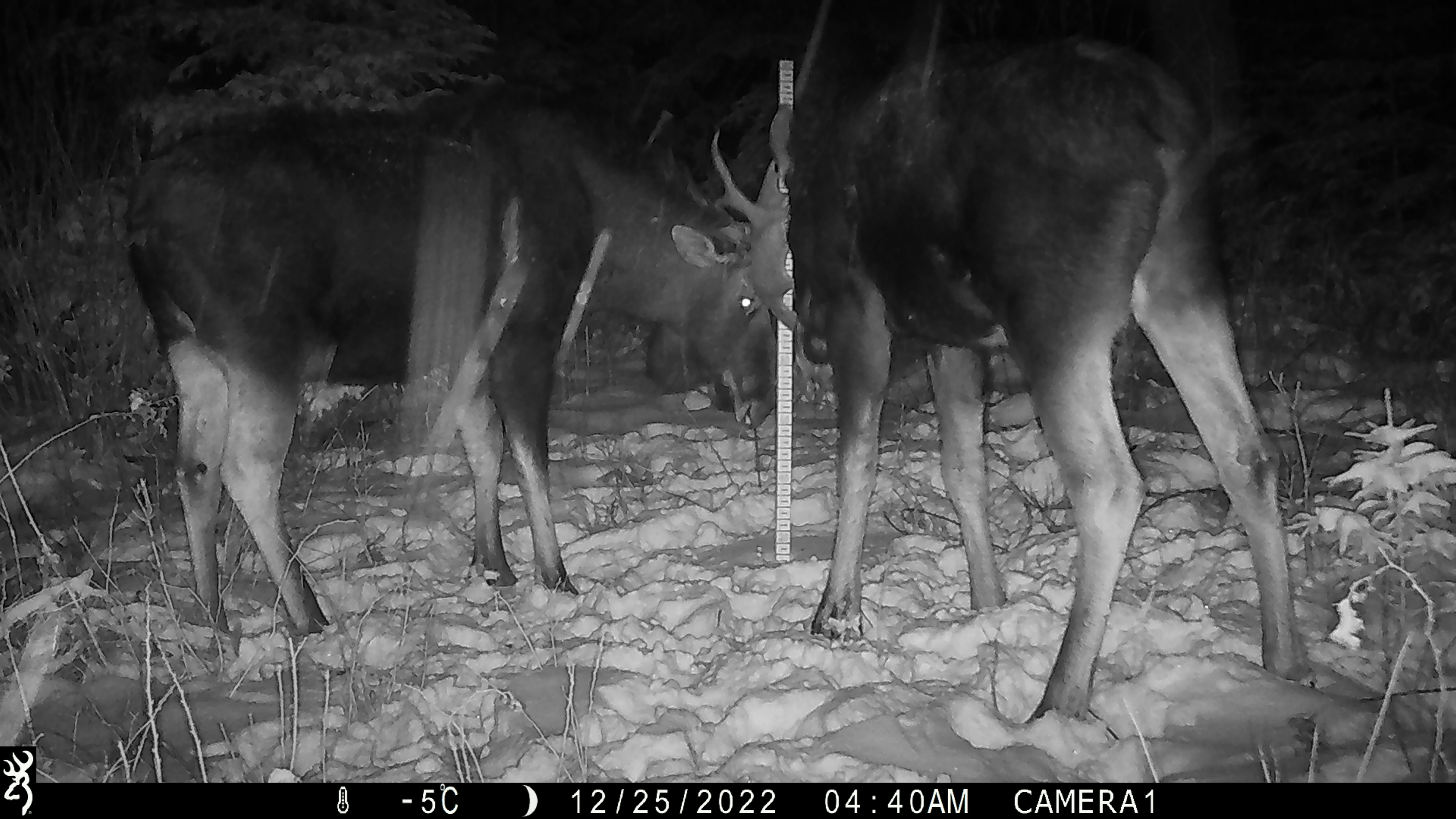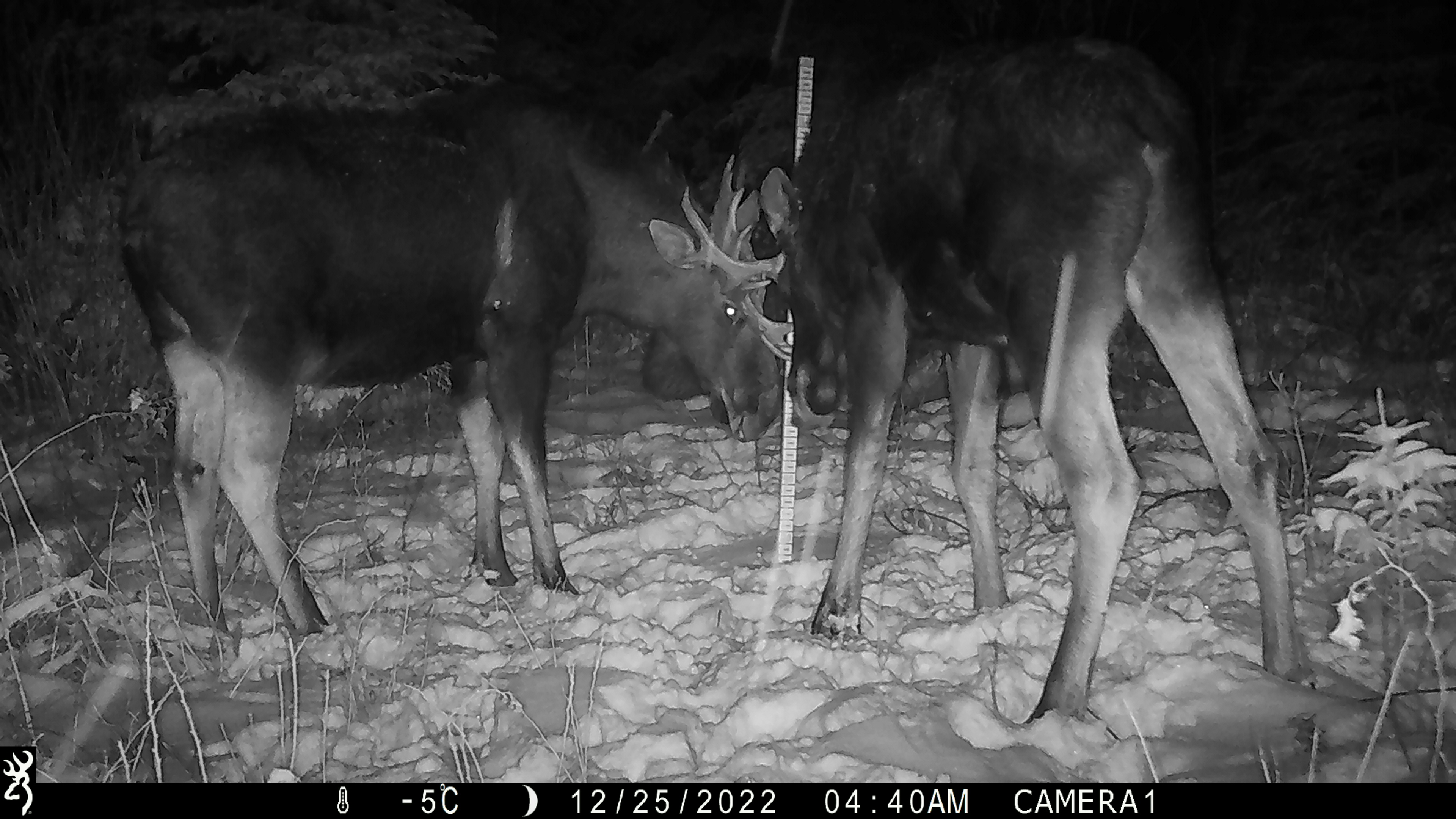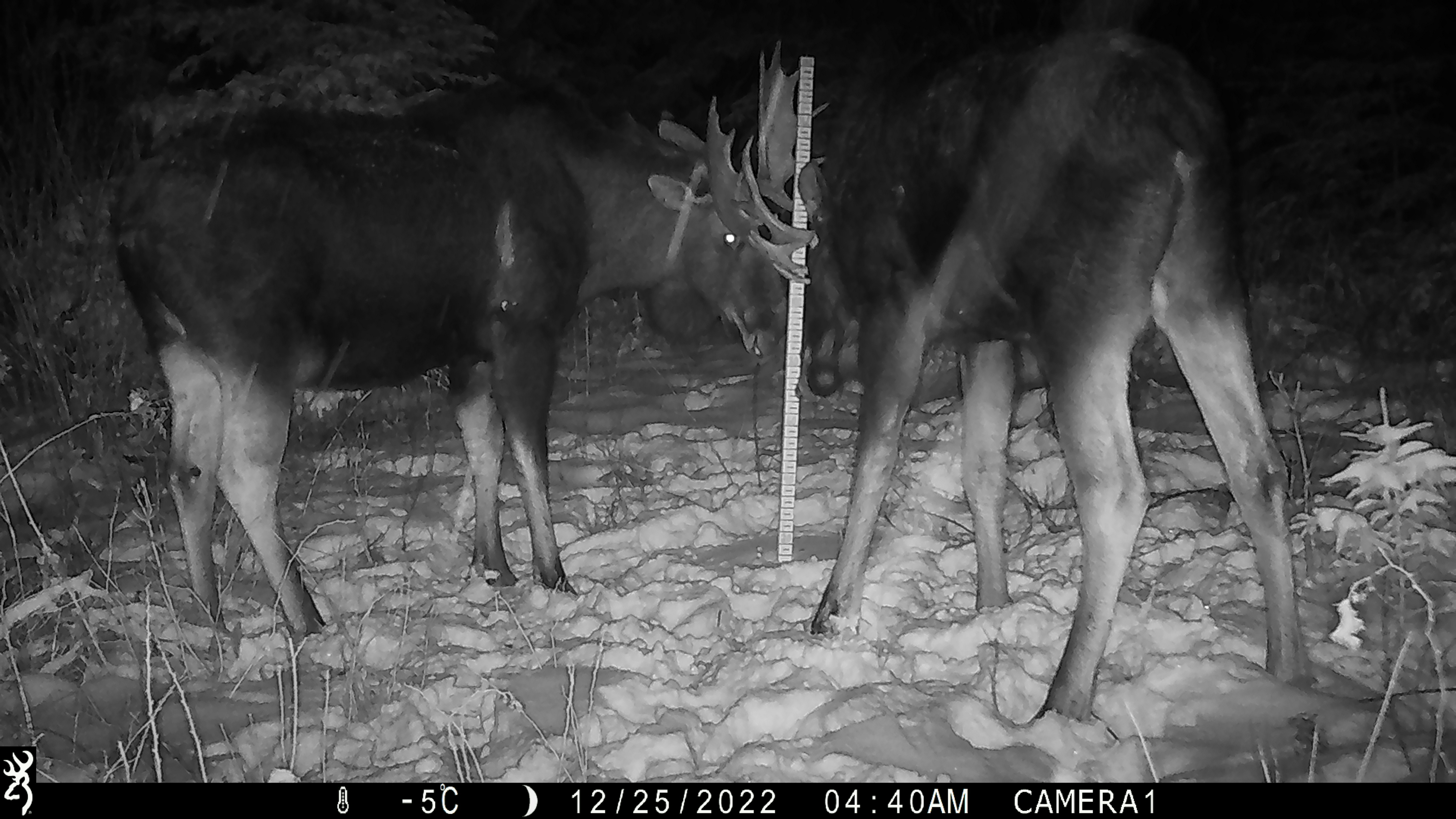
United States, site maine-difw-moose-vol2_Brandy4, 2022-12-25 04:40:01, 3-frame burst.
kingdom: Animalia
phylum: Chordata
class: Mammalia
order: Artiodactyla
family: Cervidae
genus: Alces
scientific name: Alces alces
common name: moose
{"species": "moose (Alces alces)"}